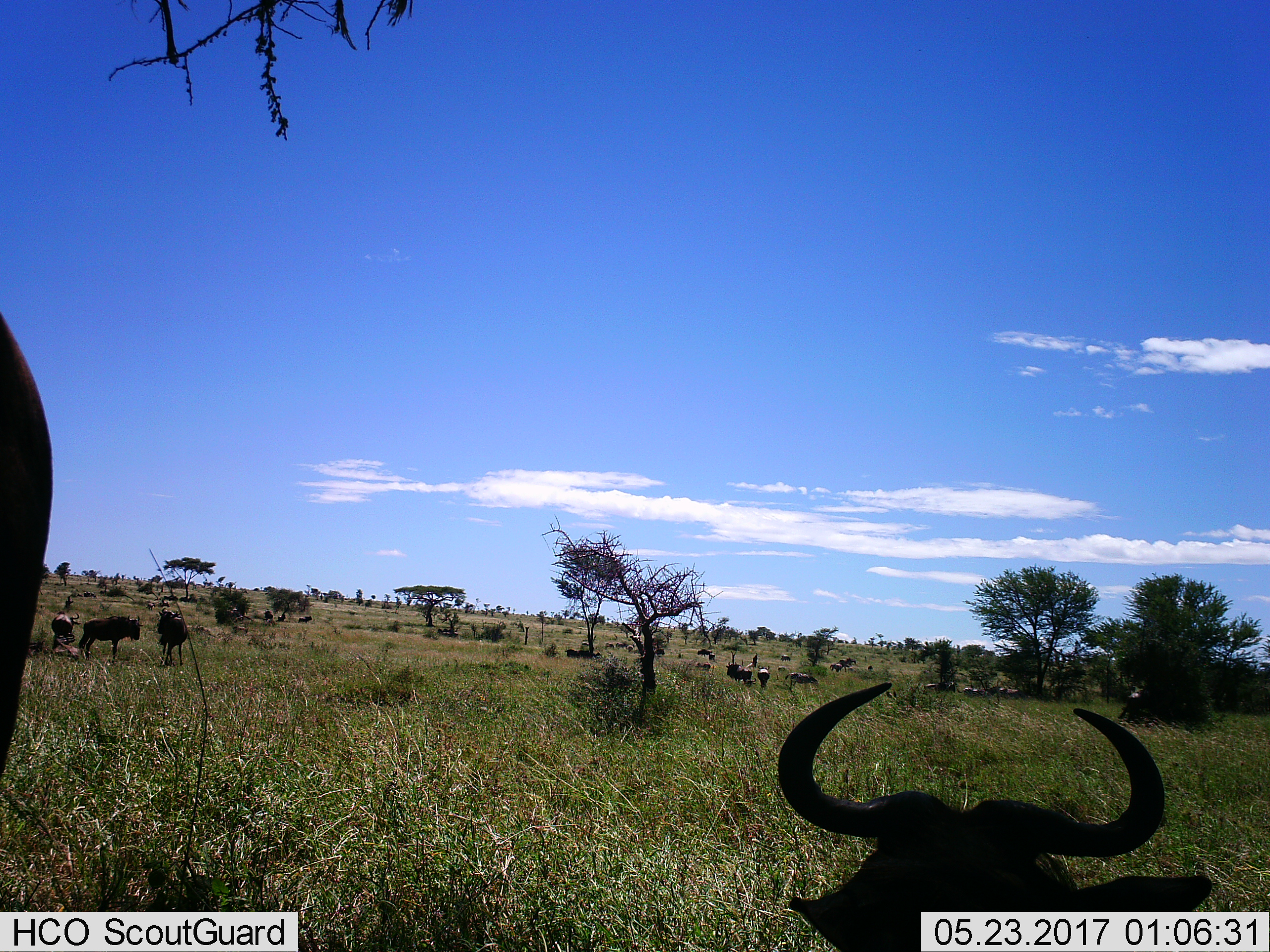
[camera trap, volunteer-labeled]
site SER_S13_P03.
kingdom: Animalia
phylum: Chordata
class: Mammalia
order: Artiodactyla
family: Bovidae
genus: Connochaetes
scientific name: Connochaetes taurinus taurinus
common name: blue wildebeest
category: wildebeestblue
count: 11-50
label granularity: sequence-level